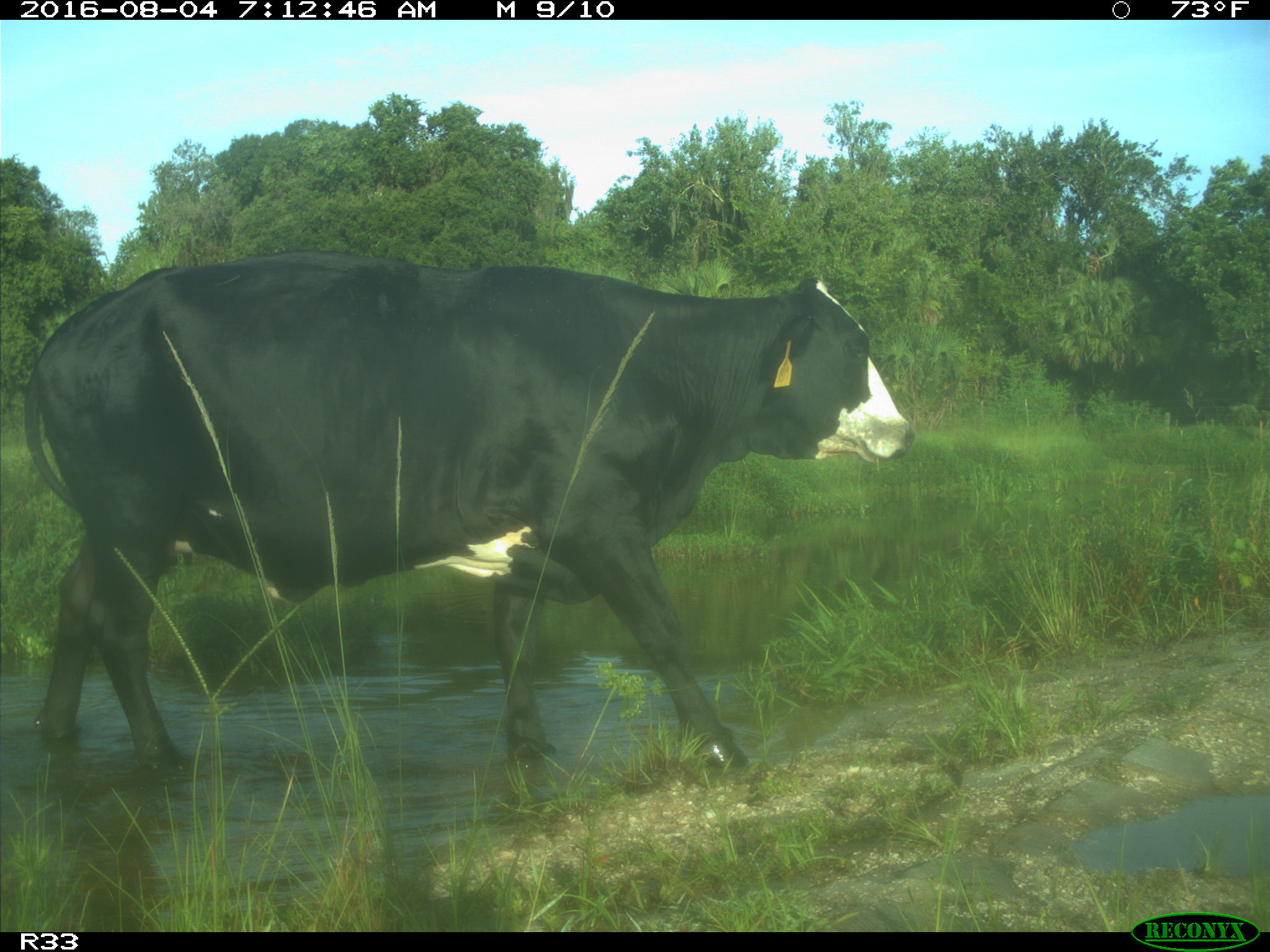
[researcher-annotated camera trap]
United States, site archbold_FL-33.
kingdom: Animalia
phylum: Chordata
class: Mammalia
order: Artiodactyla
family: Bovidae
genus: Bos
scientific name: Bos taurus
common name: domestic cow